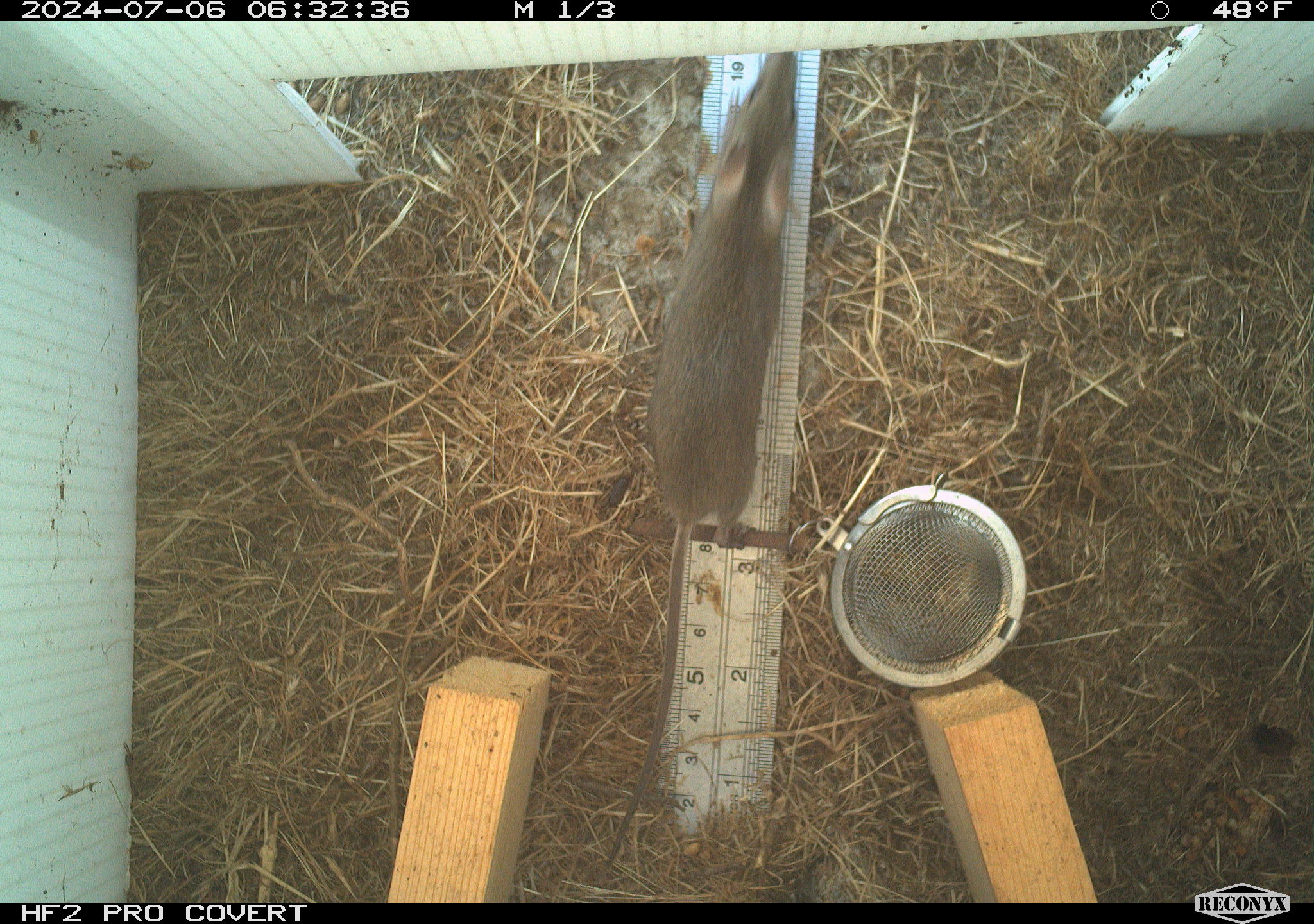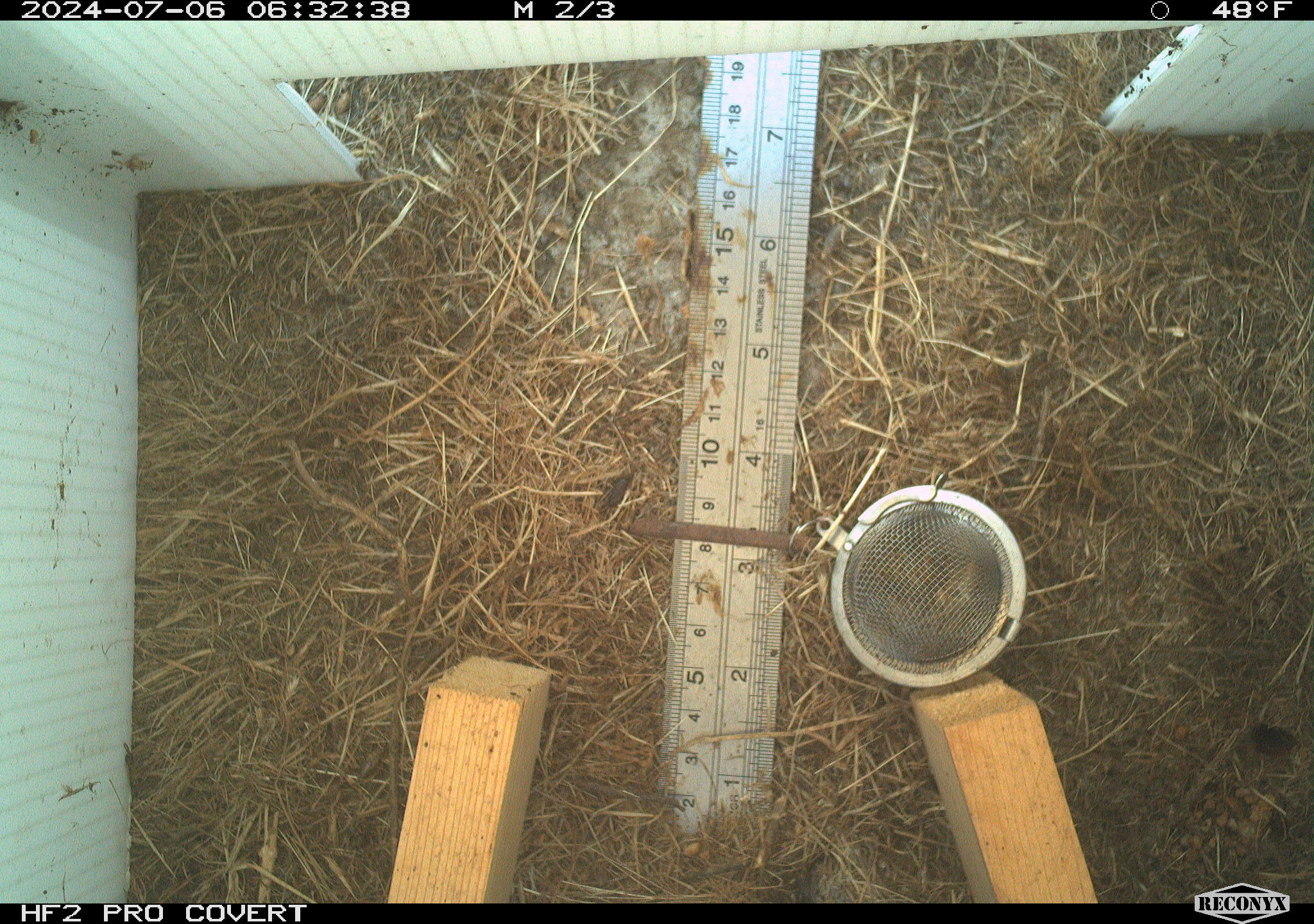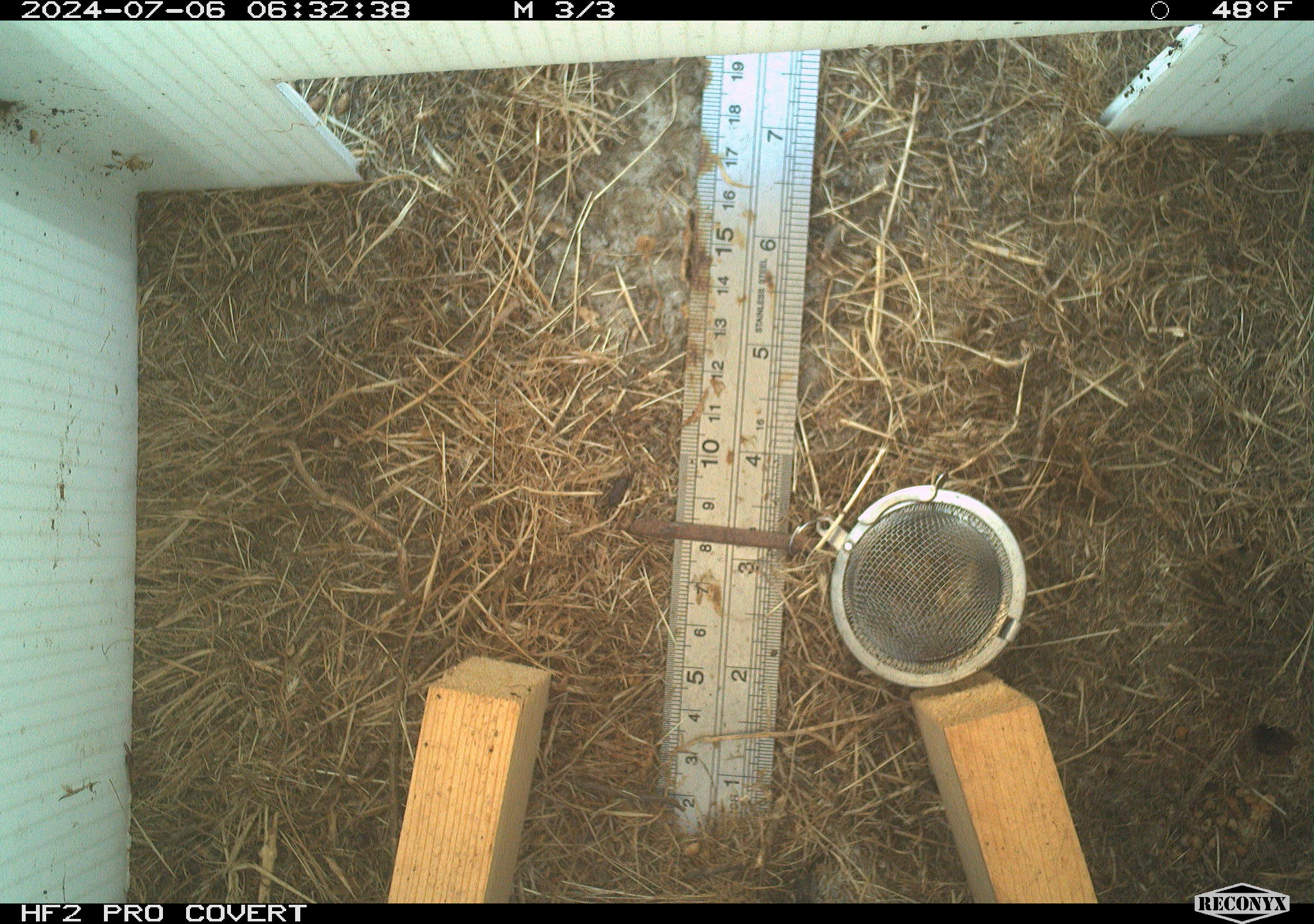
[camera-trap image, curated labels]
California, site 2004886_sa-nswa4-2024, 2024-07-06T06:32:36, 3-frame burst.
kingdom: Animalia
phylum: Chordata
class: Mammalia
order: Rodentia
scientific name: Rodentia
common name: mouse species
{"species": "mouse species (Rodentia)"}